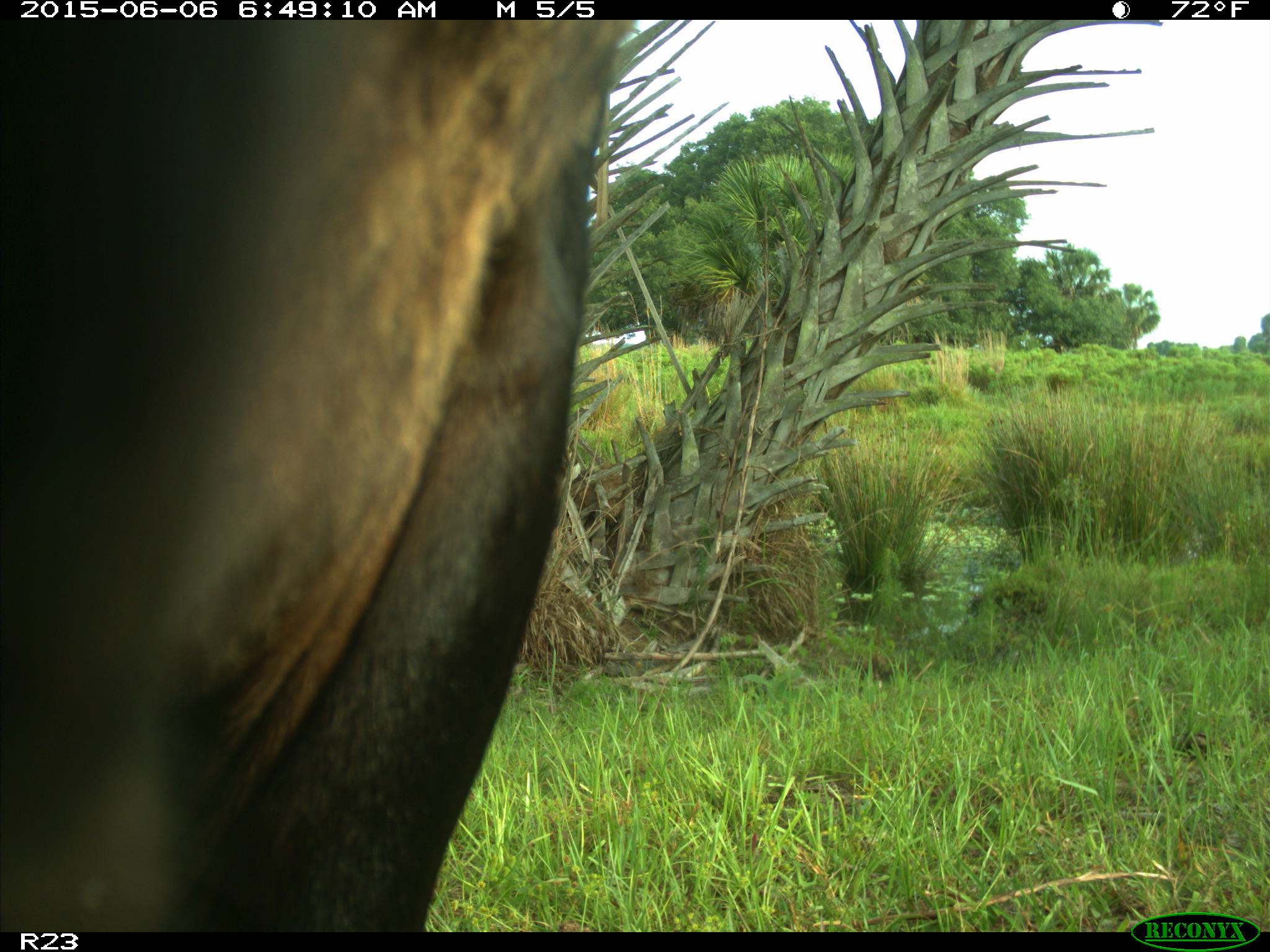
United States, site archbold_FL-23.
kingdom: Animalia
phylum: Chordata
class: Mammalia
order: Artiodactyla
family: Bovidae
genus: Bos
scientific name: Bos taurus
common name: domestic cow